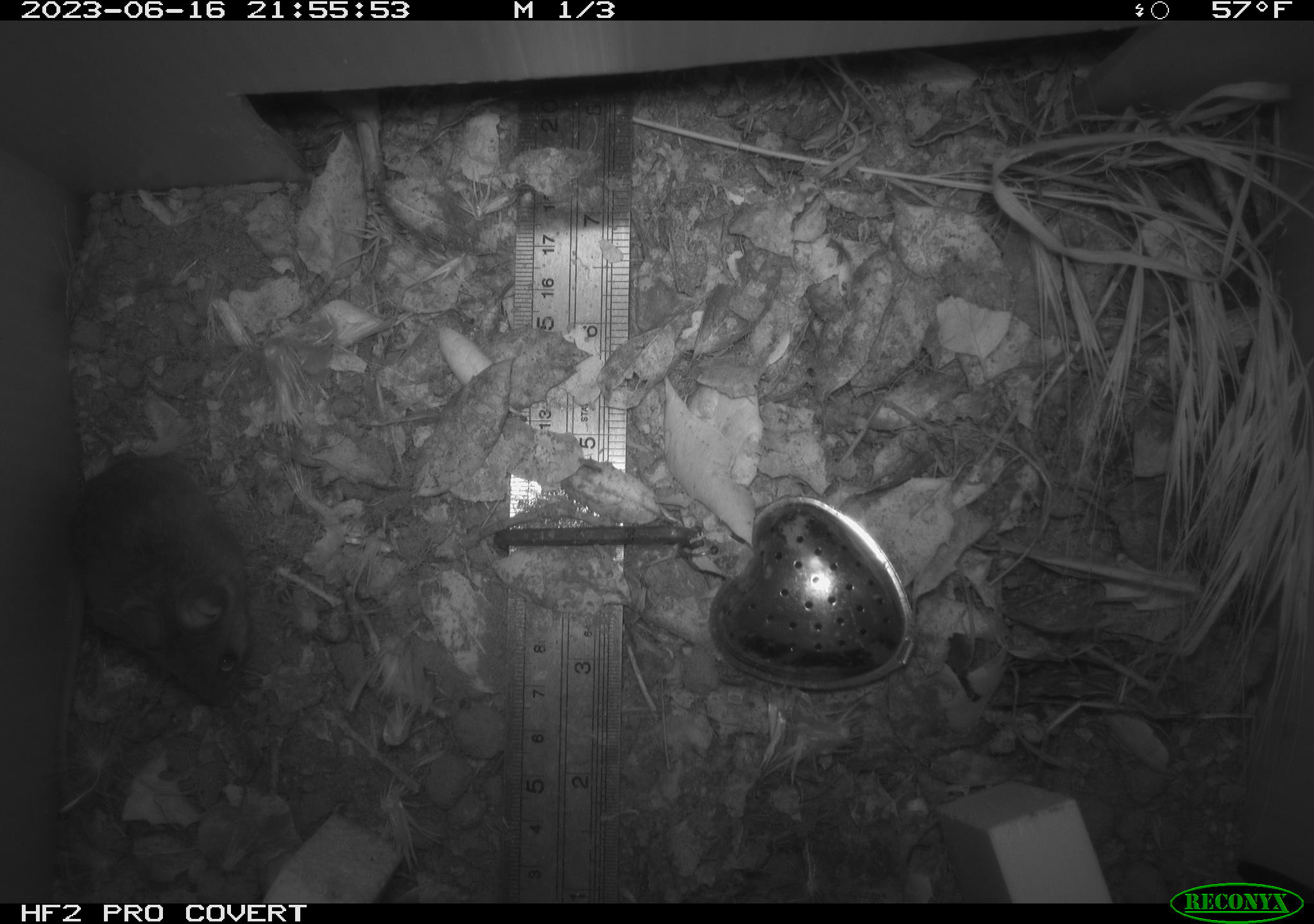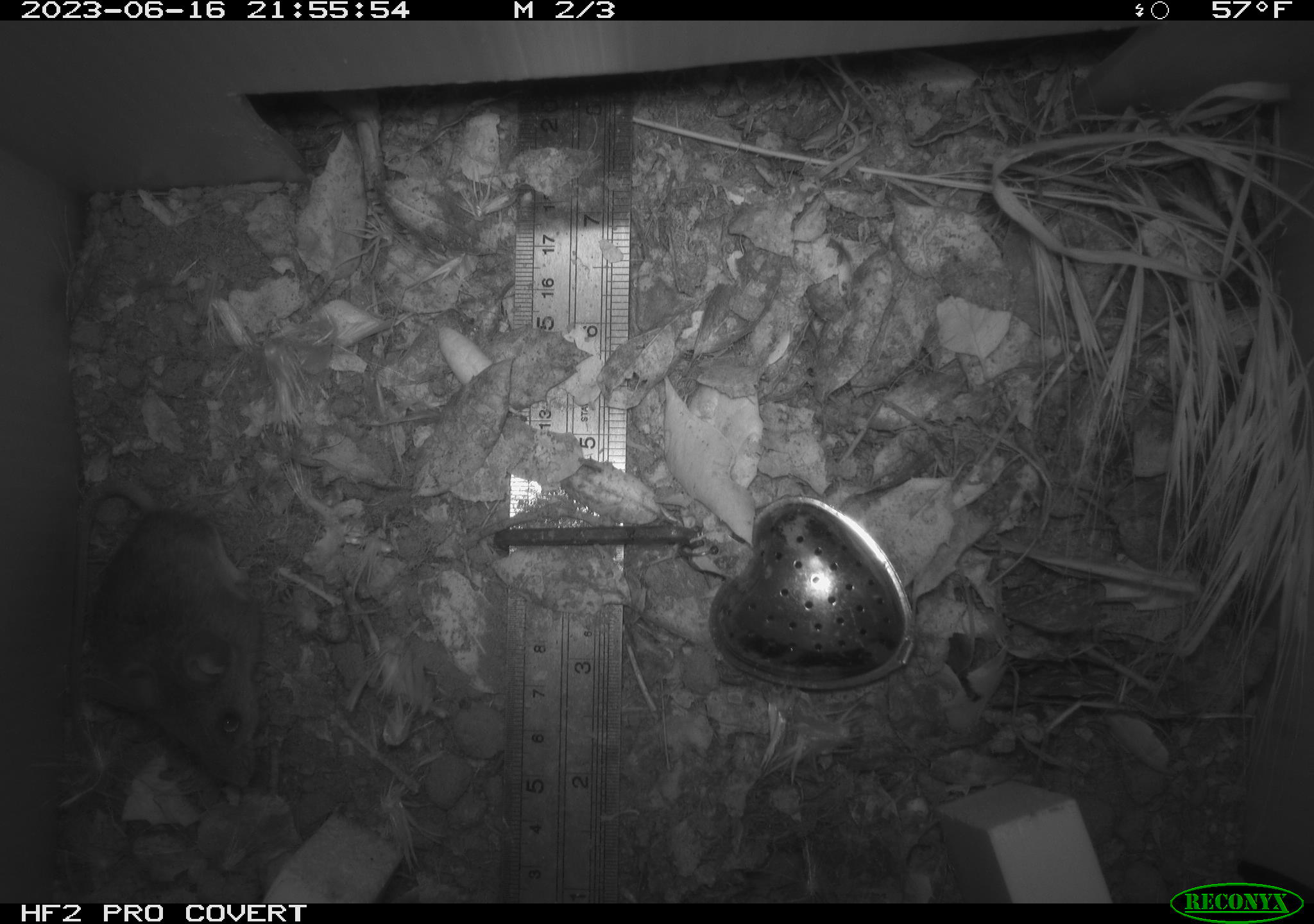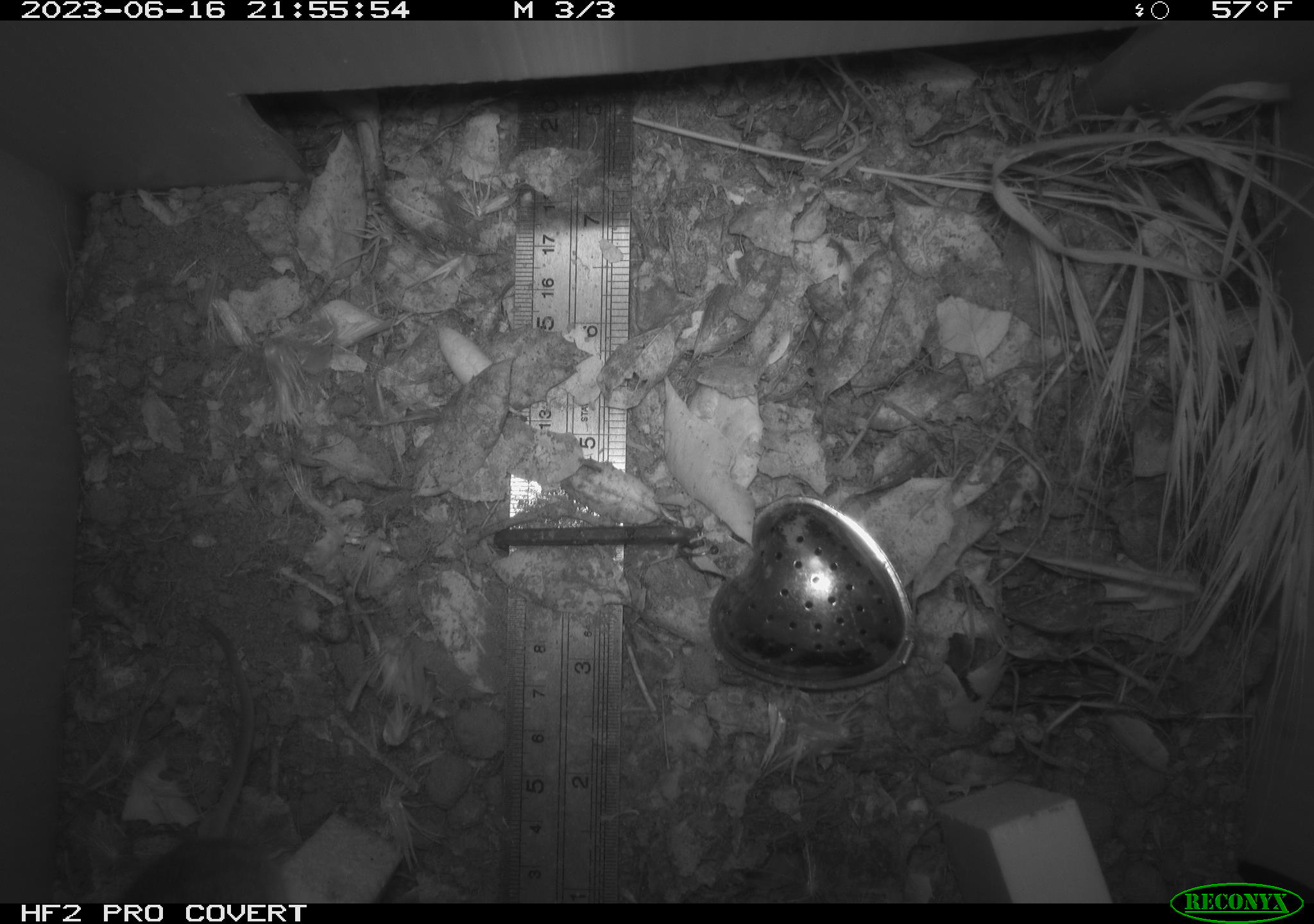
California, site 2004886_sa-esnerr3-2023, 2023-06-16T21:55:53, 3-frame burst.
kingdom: Animalia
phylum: Chordata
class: Mammalia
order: Rodentia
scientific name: Rodentia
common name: mouse species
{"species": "mouse species (Rodentia)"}